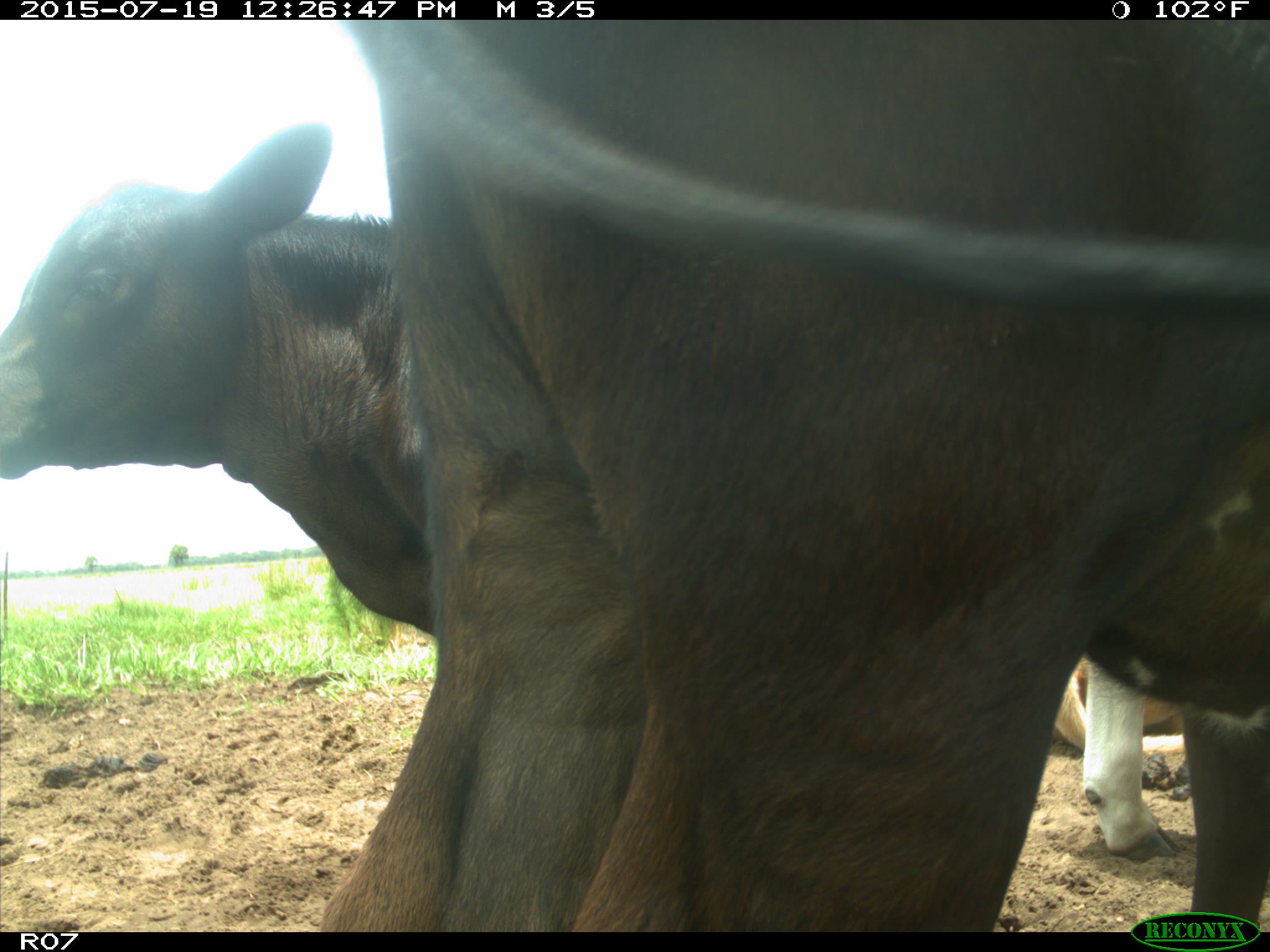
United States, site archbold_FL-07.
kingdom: Animalia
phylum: Chordata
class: Mammalia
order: Artiodactyla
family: Bovidae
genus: Bos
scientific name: Bos taurus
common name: domestic cow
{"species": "Bos taurus (domestic cow)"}